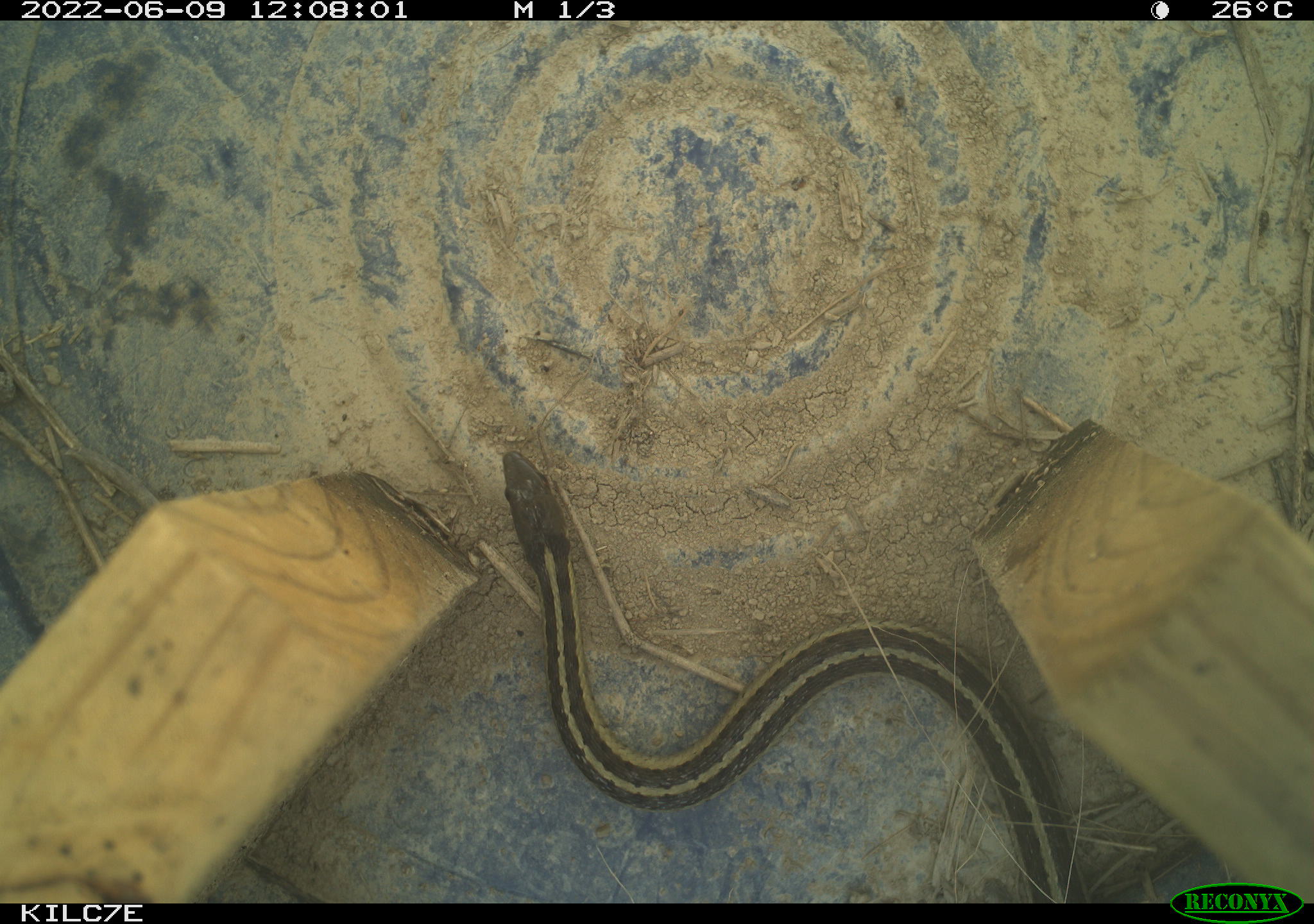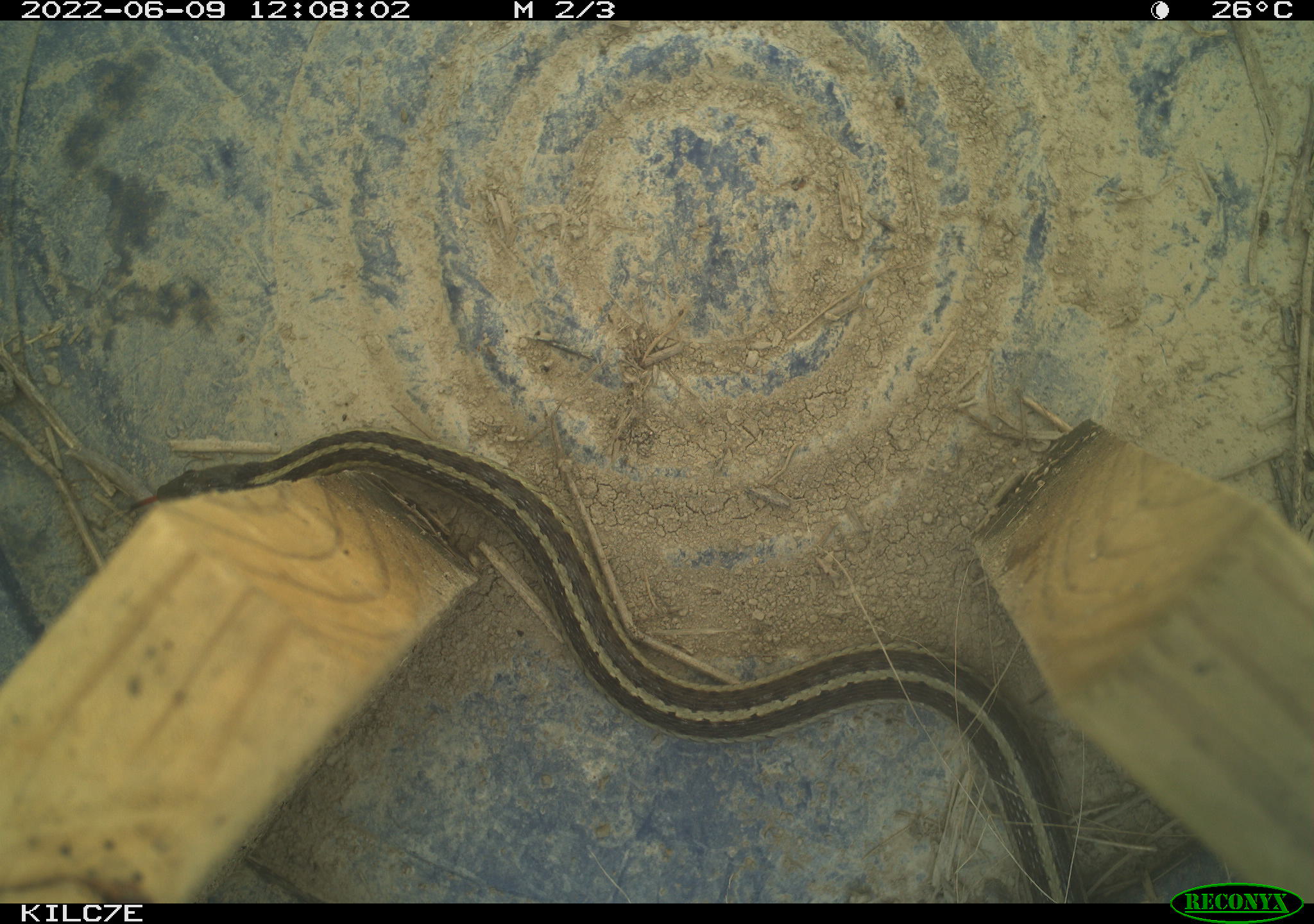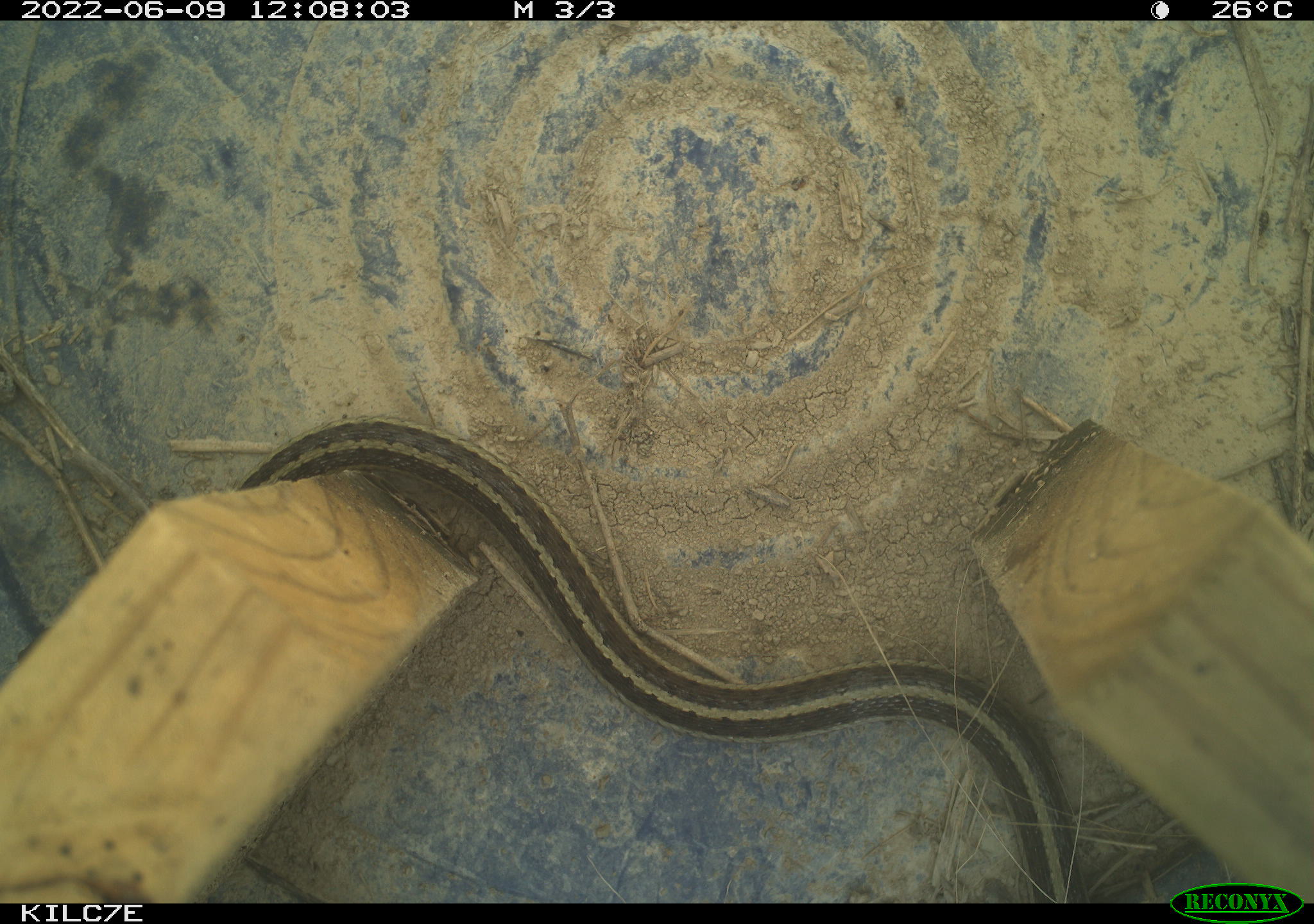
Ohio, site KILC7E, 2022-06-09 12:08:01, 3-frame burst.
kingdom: Animalia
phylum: Chordata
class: Reptilia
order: Squamata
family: Colubridae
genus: Thamnophis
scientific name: Thamnophis sirtalis sirtalis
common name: eastern gartersnake